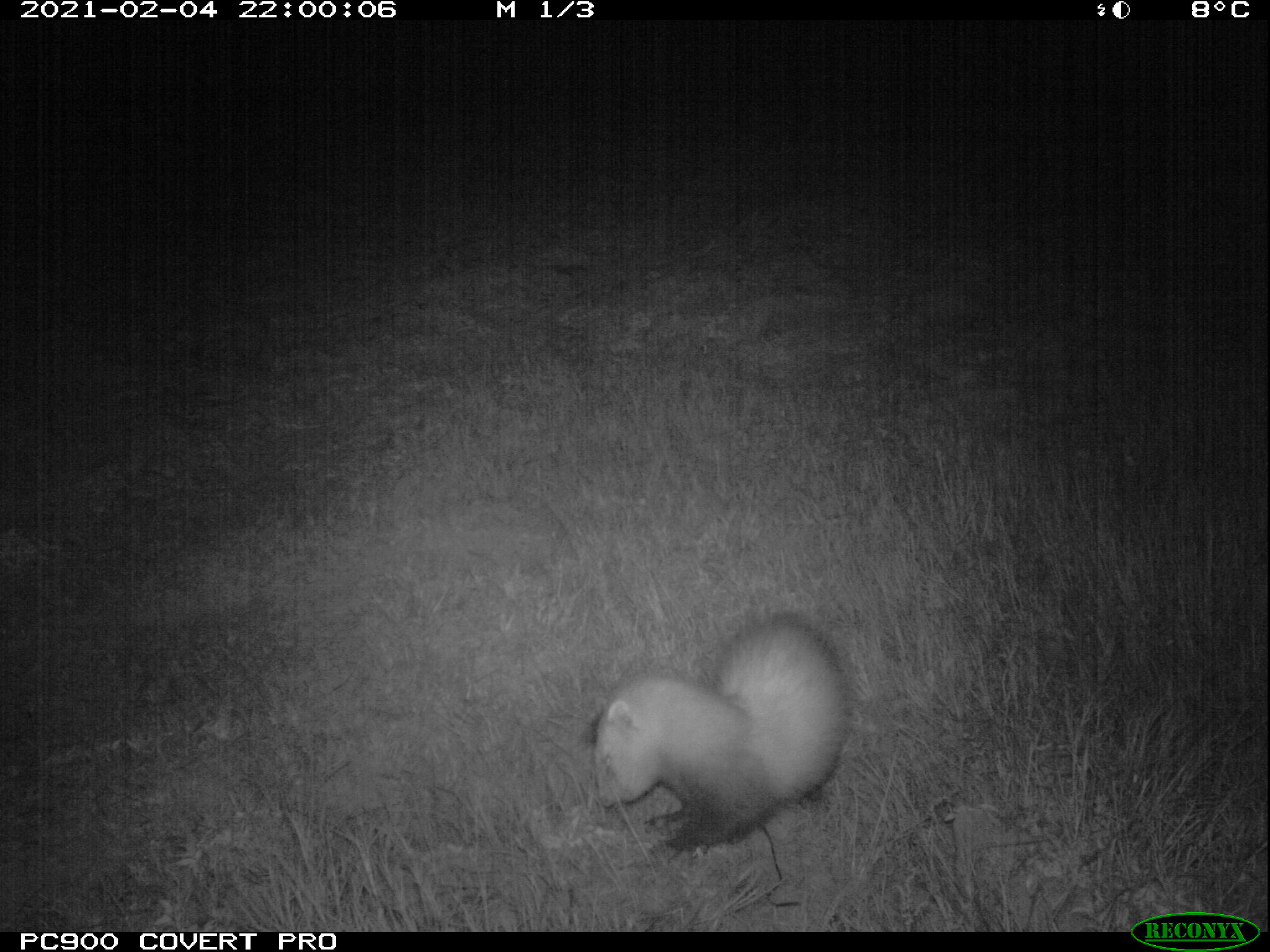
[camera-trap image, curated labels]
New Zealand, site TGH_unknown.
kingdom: Animalia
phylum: Chordata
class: Mammalia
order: Carnivora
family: Mustelidae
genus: Mustela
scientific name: Mustela furo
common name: ferret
Ferret (Mustela furo).